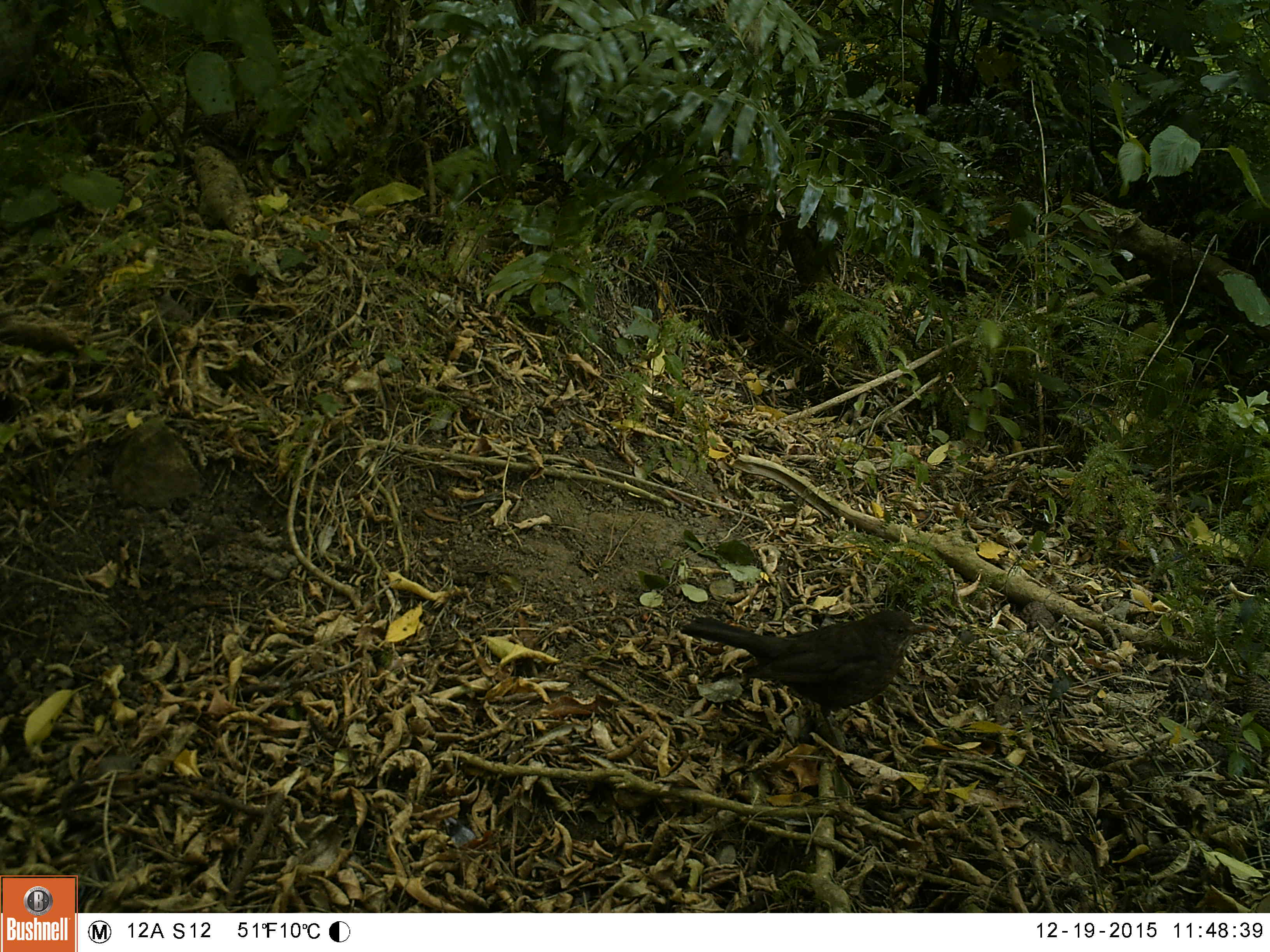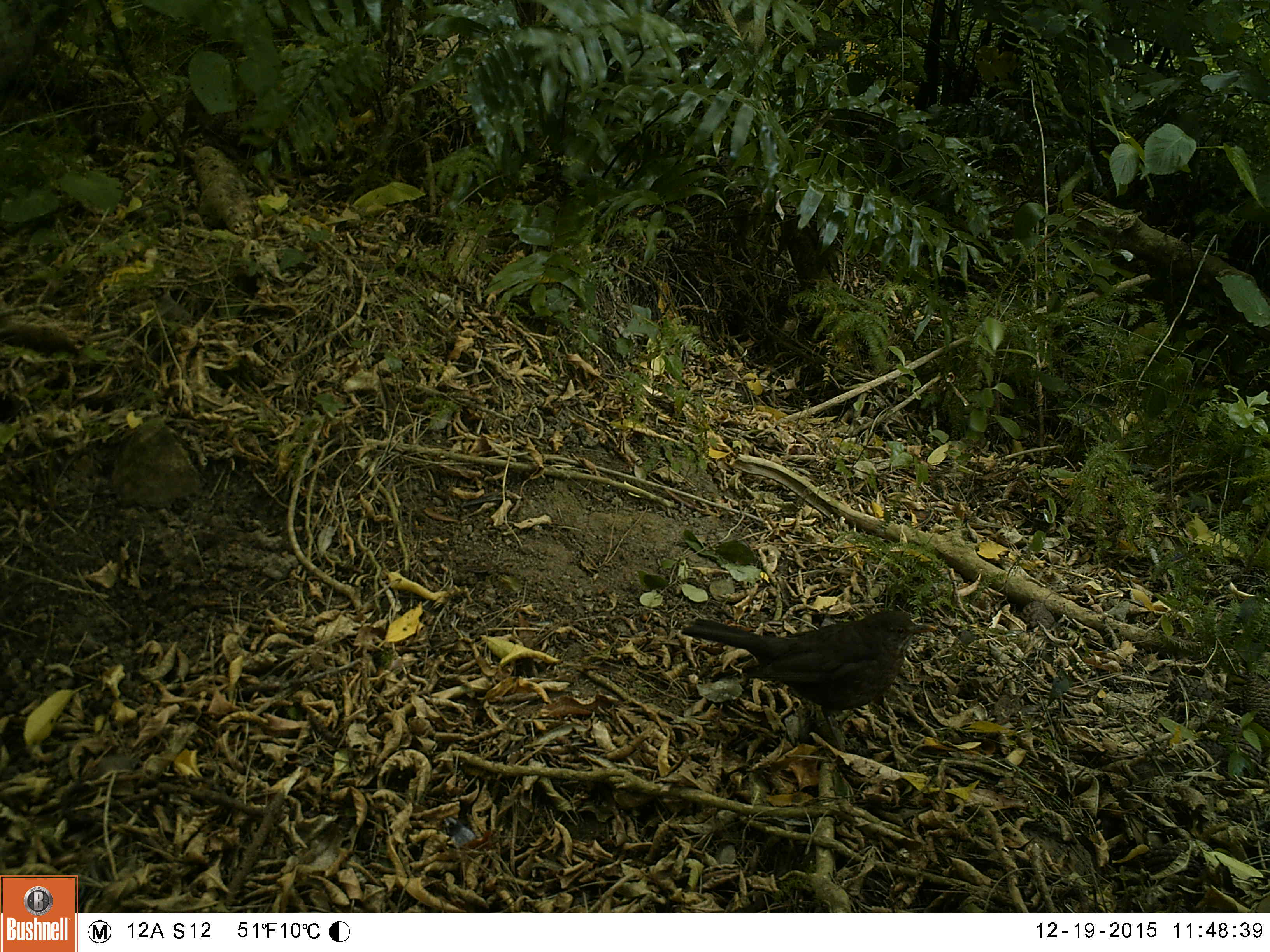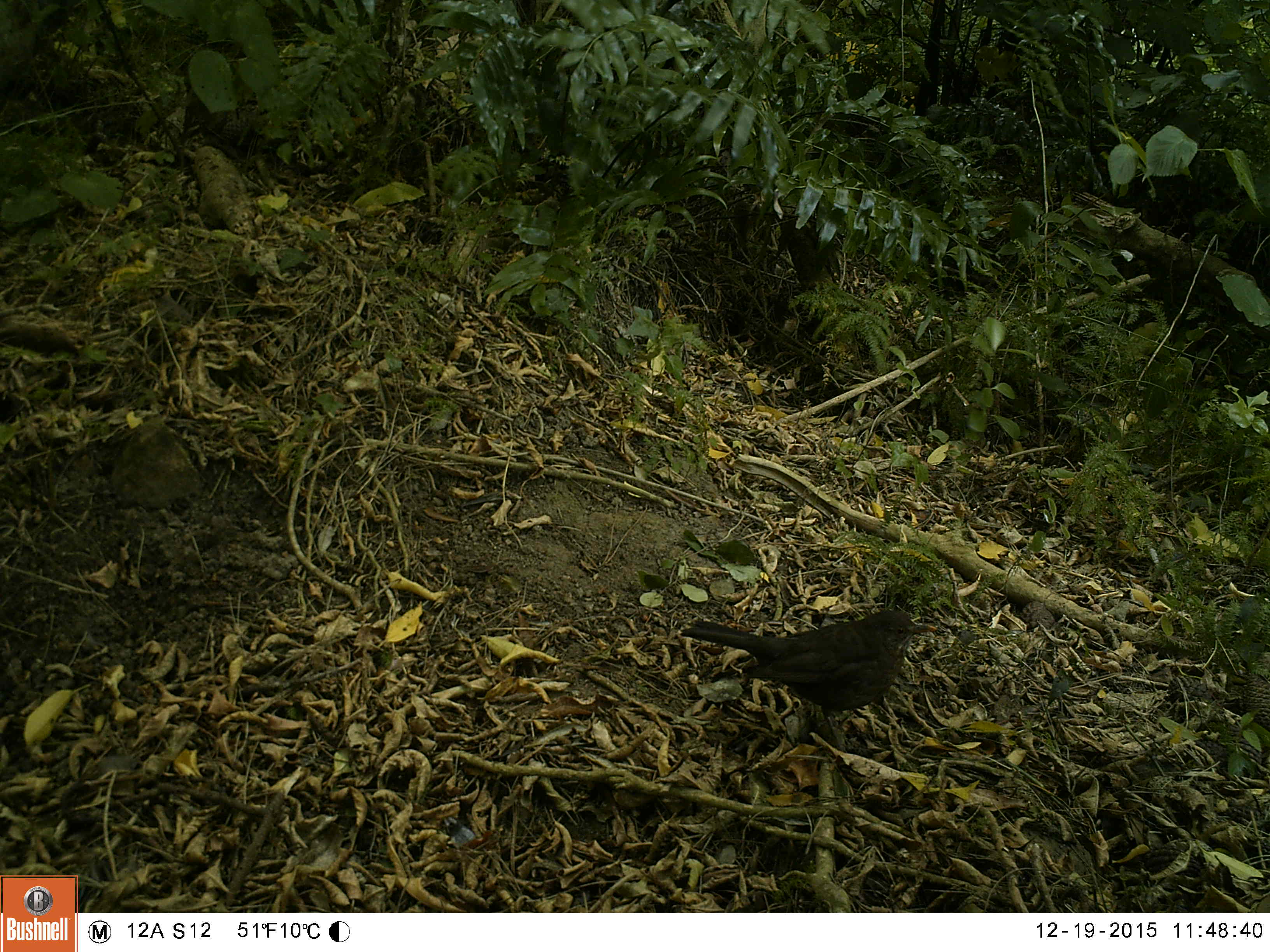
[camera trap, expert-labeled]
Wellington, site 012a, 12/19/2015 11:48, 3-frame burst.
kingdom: Animalia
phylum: Chordata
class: Aves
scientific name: Aves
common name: bird